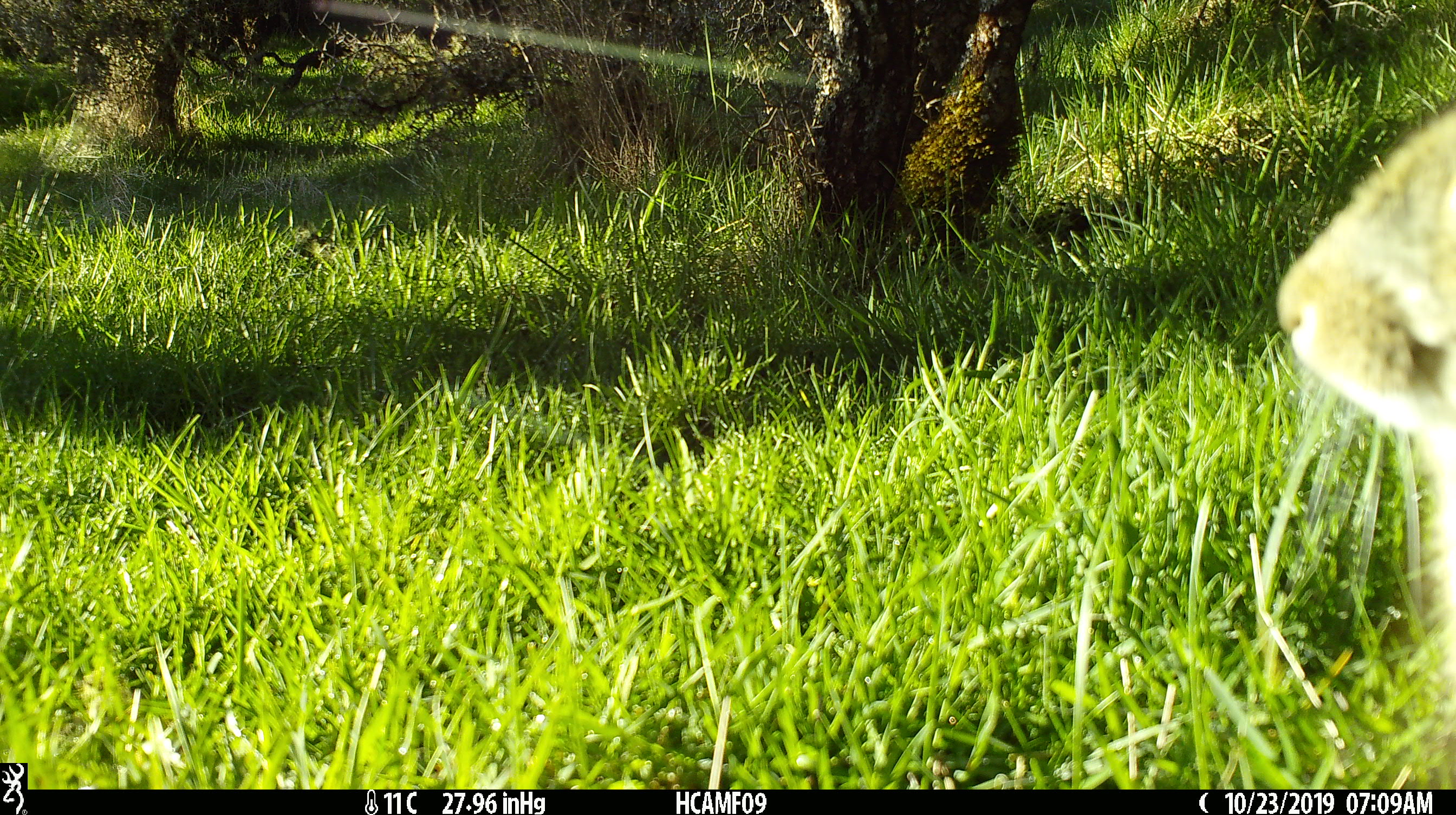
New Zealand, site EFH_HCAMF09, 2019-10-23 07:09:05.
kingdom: Animalia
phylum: Chordata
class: Mammalia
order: Lagomorpha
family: Leporidae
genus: Lepus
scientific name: Lepus europaeus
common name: brown hare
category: hare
Hare (brown hare) (Lepus europaeus).